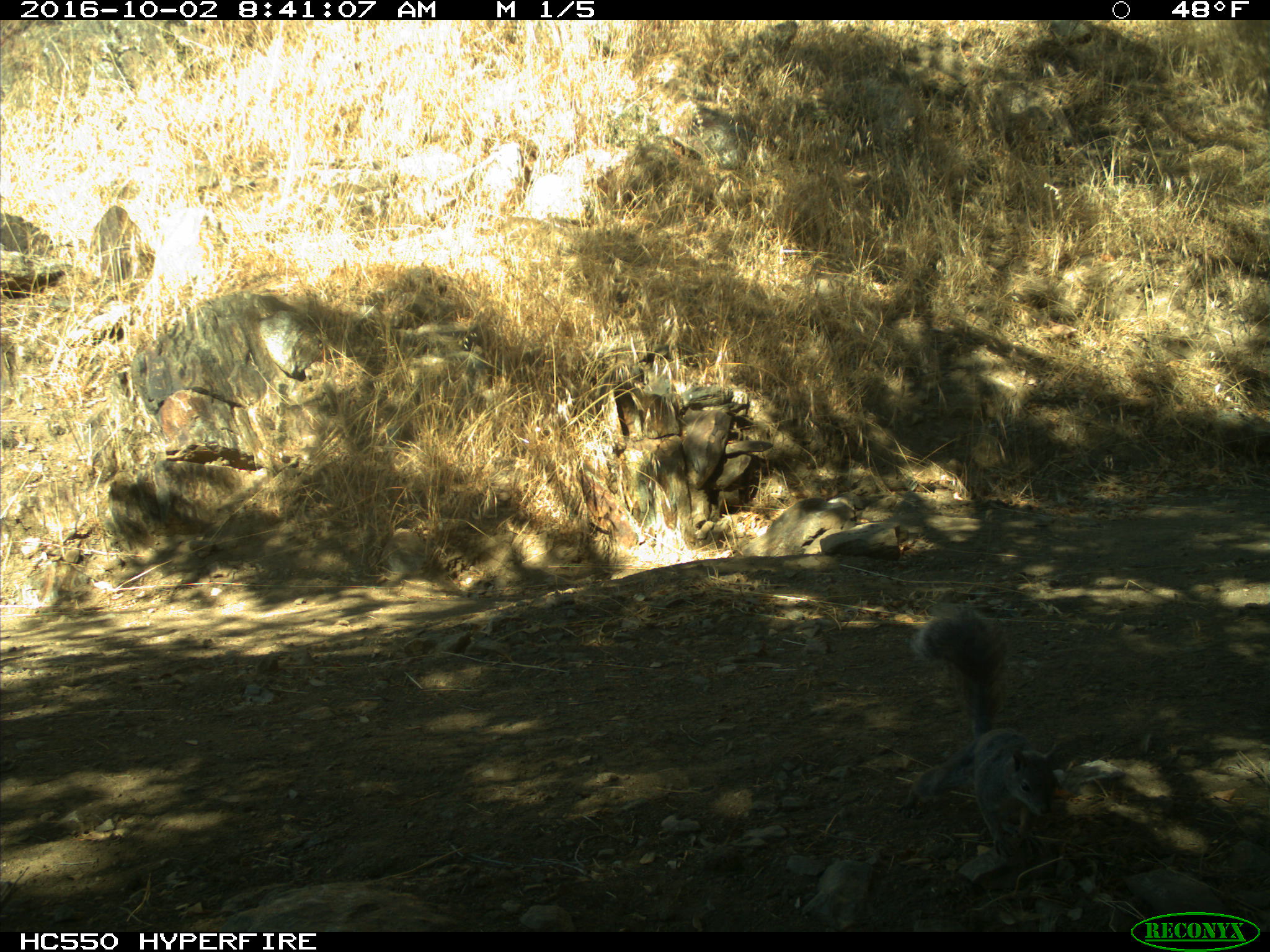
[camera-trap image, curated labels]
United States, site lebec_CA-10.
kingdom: Animalia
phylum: Chordata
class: Mammalia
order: Rodentia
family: Sciuridae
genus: Sciurus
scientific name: Sciurus carolinensis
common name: eastern gray squirrel